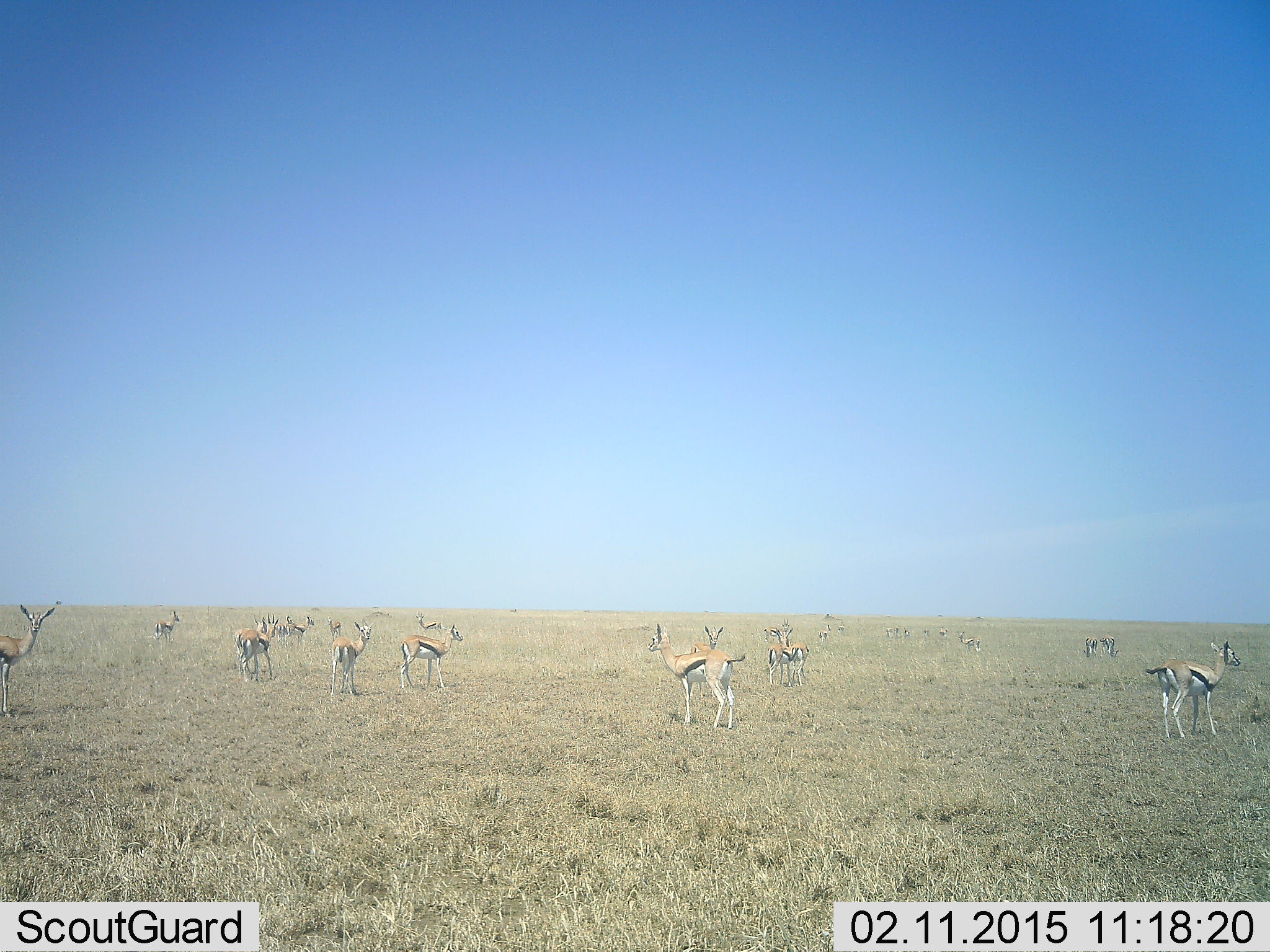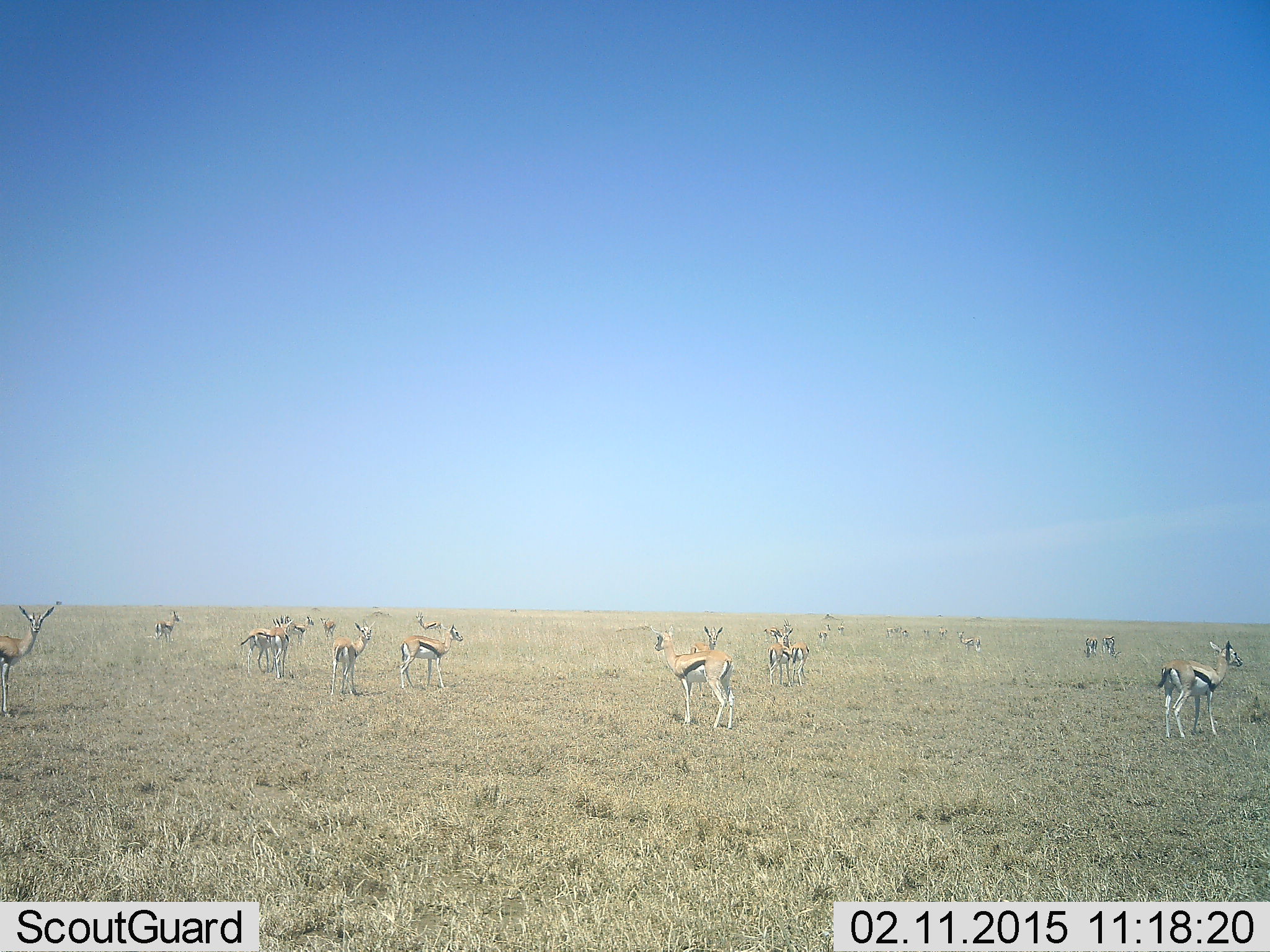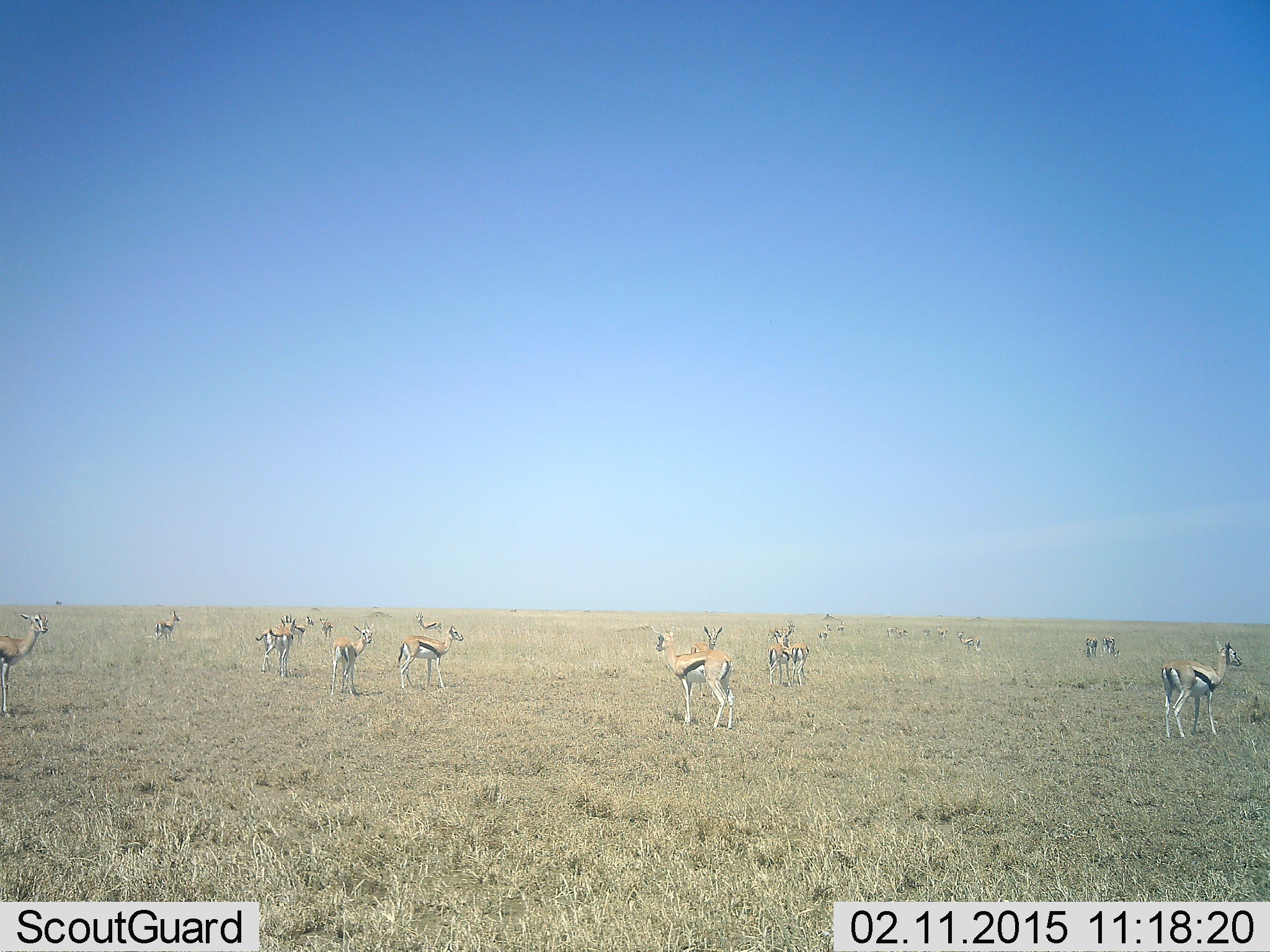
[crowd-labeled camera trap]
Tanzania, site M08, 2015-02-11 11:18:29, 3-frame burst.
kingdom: Animalia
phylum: Chordata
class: Mammalia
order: Artiodactyla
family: Bovidae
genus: Eudorcas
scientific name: Eudorcas thomsonii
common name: thomson's gazelle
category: gazellethomsons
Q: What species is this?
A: Gazellethomsons (thomson's gazelle) (Eudorcas thomsonii).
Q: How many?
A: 11-50.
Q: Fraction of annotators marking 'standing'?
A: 100%.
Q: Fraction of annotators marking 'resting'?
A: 10%.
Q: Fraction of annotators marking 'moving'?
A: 50%.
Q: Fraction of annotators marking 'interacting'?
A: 0%.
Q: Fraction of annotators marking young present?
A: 0%.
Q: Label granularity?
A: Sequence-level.